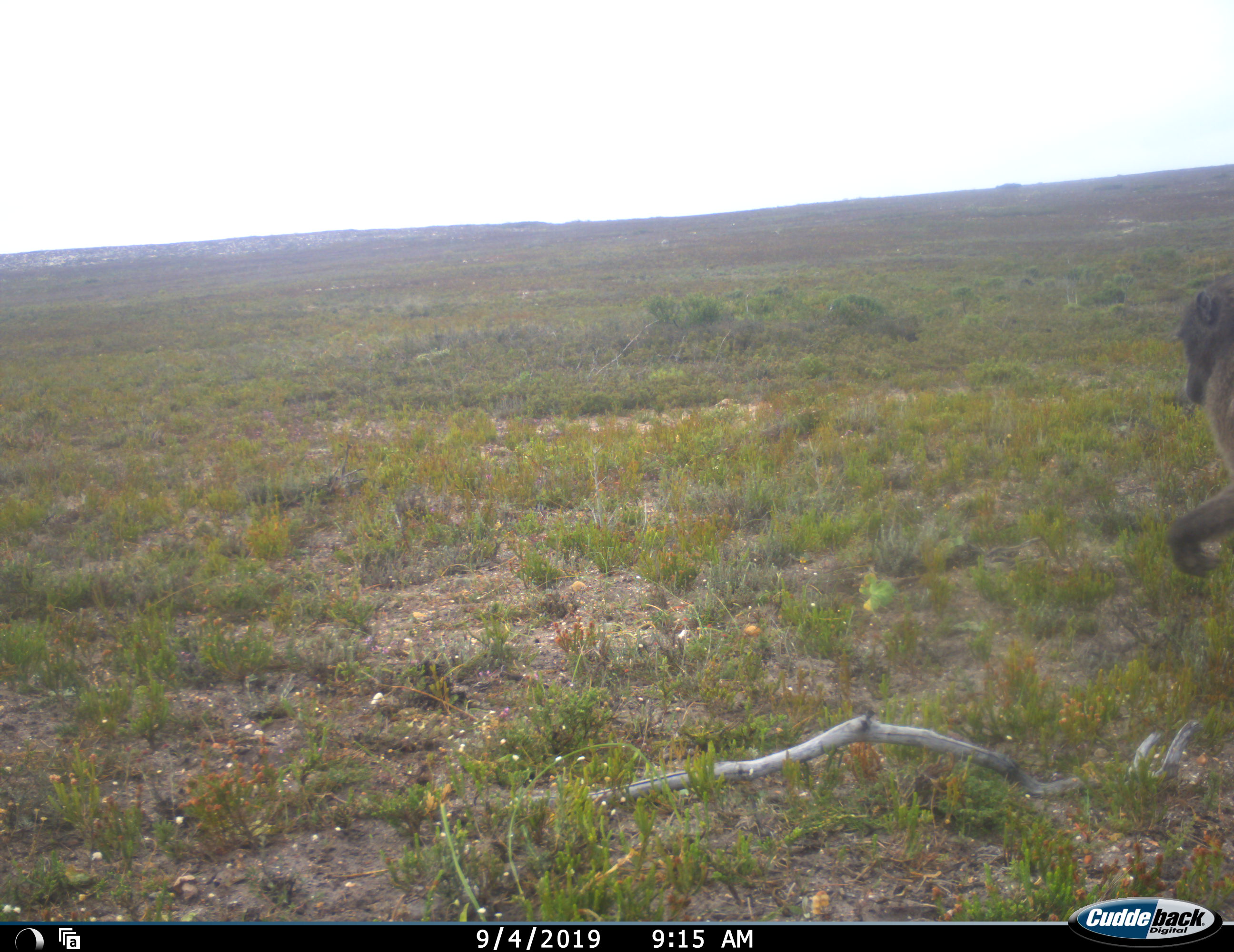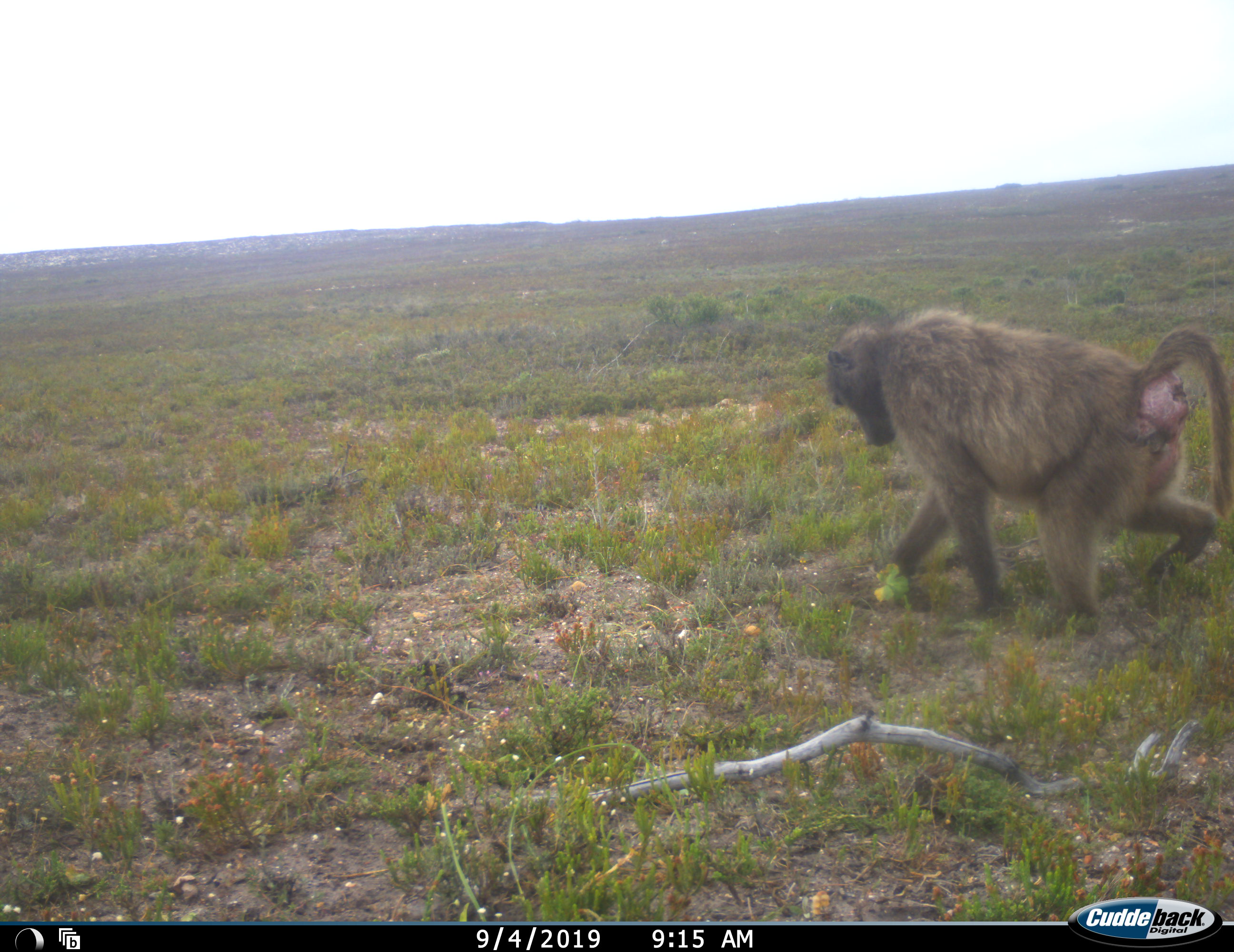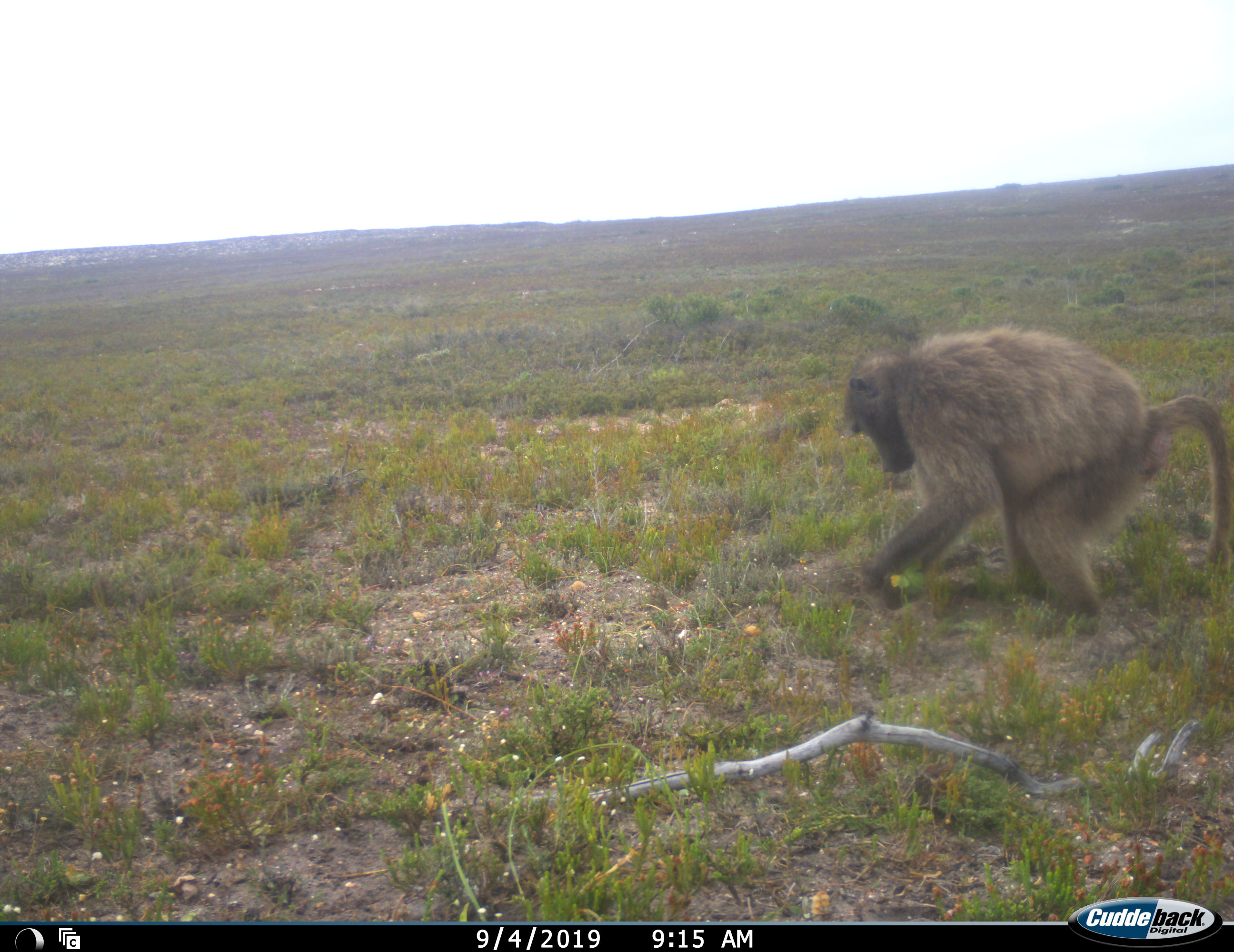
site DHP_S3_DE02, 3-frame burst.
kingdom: Animalia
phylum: Chordata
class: Mammalia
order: Primates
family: Cercopithecidae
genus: Papio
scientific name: Papio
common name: baboon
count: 1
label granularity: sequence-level